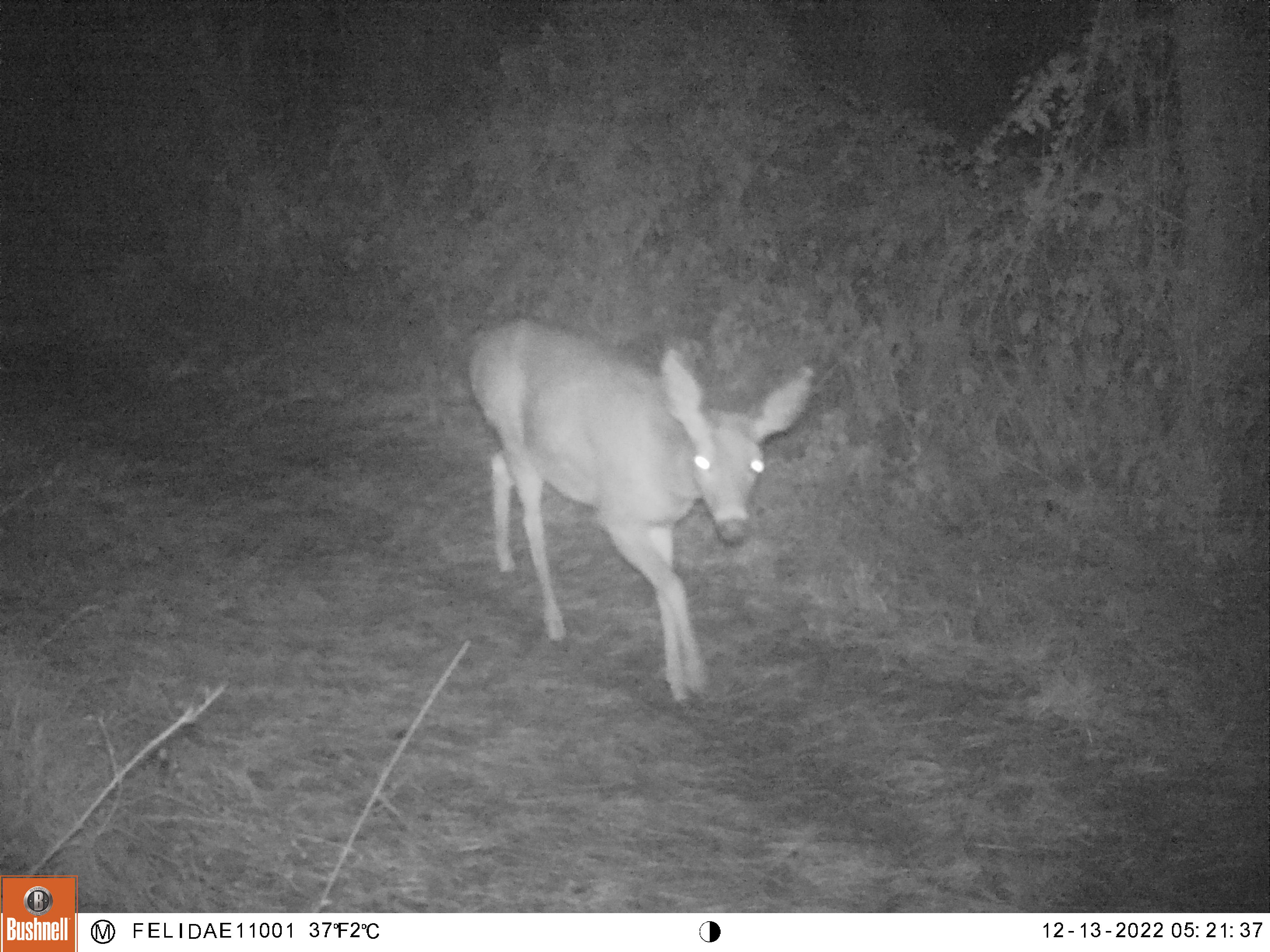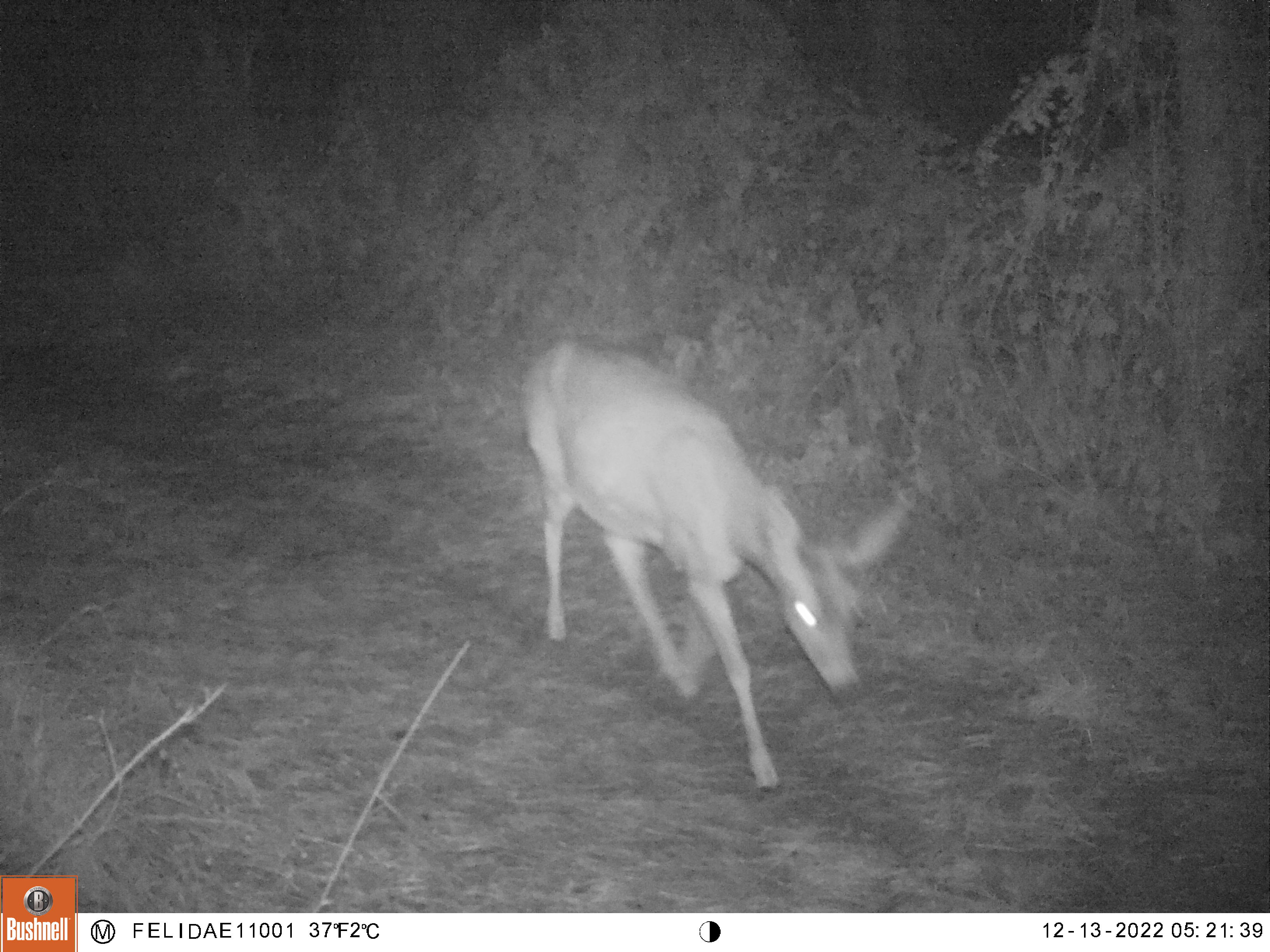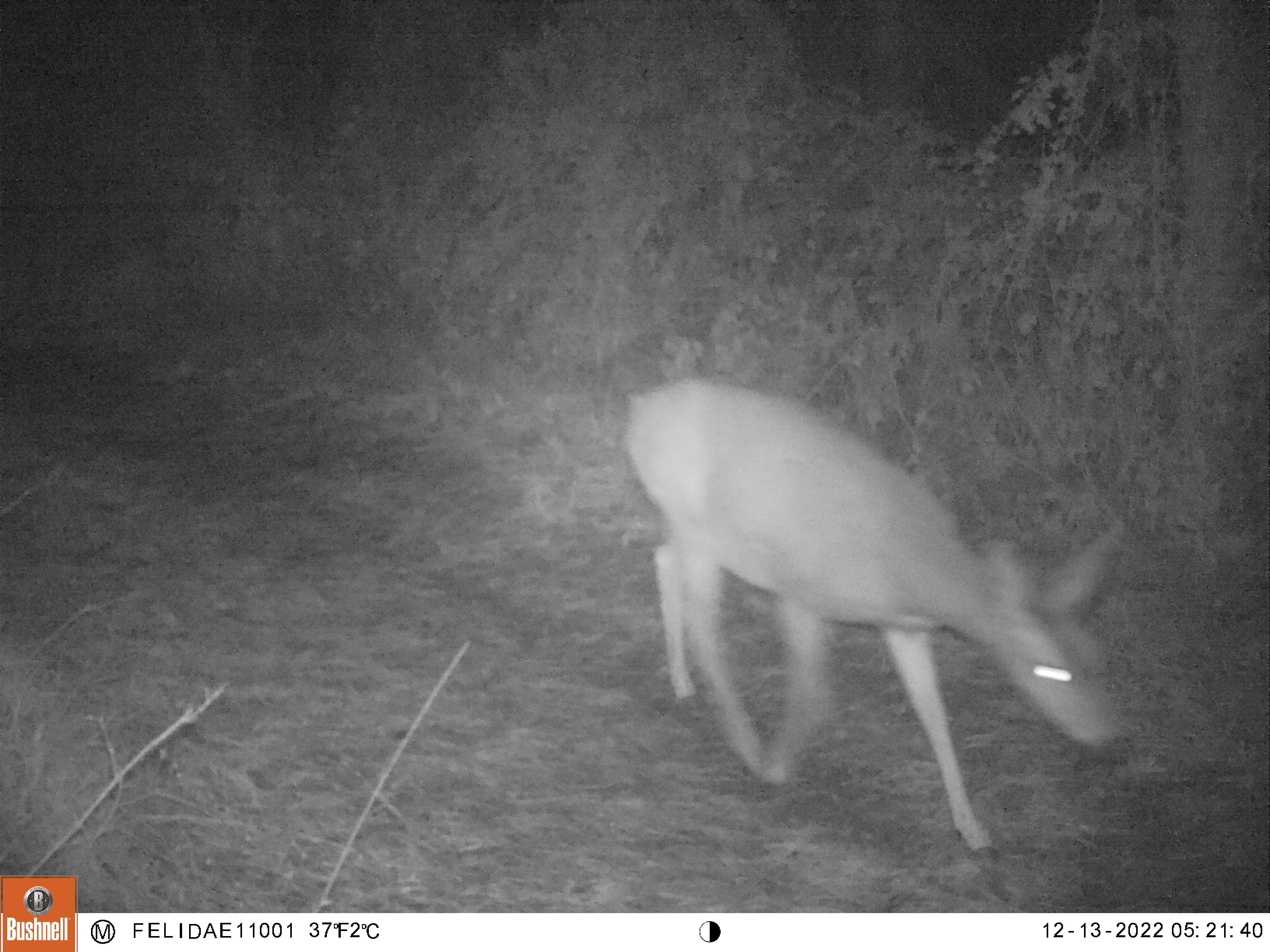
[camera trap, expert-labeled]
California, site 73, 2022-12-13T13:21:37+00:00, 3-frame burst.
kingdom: Animalia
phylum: Chordata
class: Mammalia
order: Artiodactyla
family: Cervidae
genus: Odocoileus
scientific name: Odocoileus hemionus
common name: mule deer